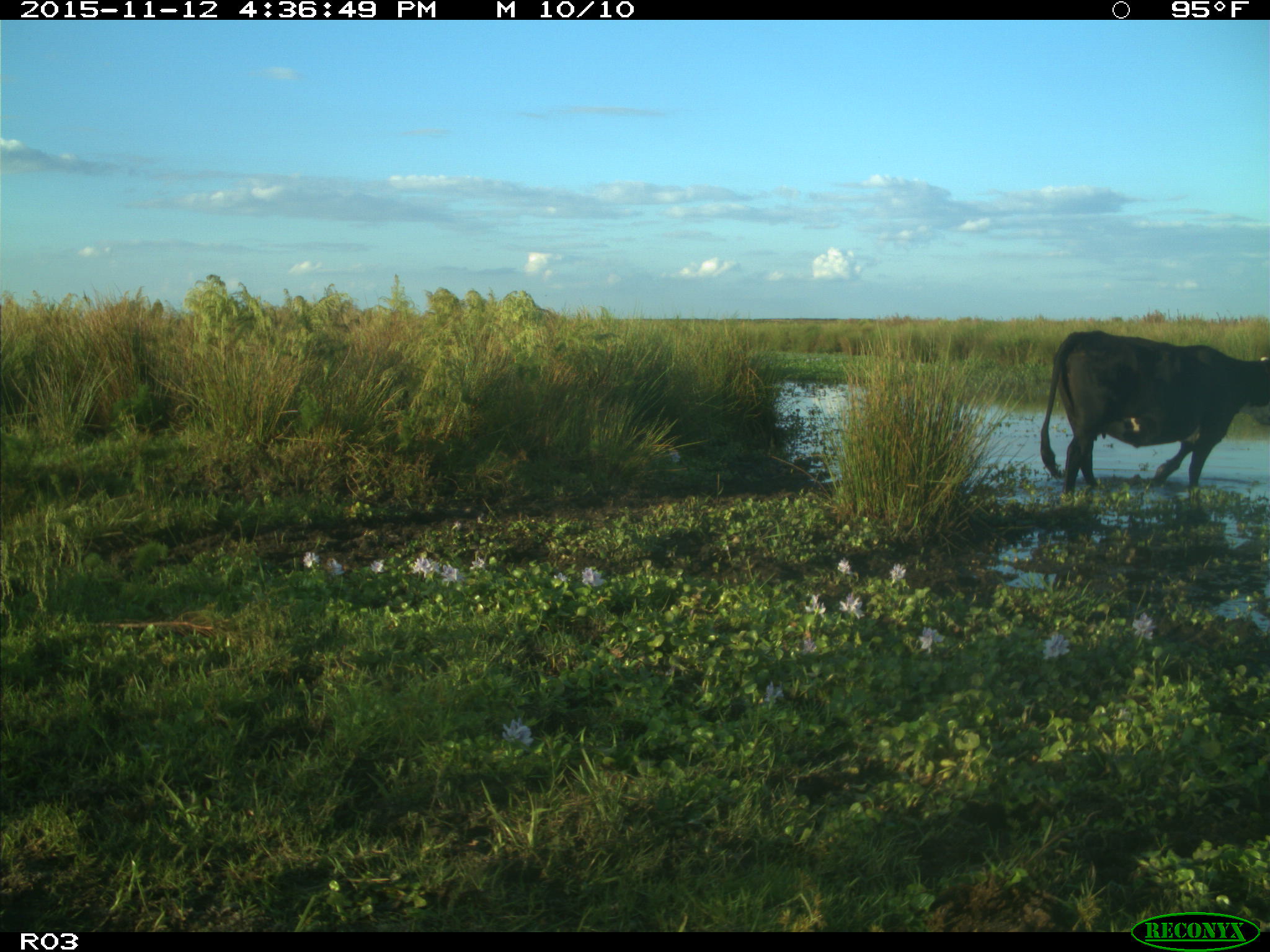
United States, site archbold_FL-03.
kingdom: Animalia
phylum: Chordata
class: Mammalia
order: Artiodactyla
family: Bovidae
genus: Bos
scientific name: Bos taurus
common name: domestic cow